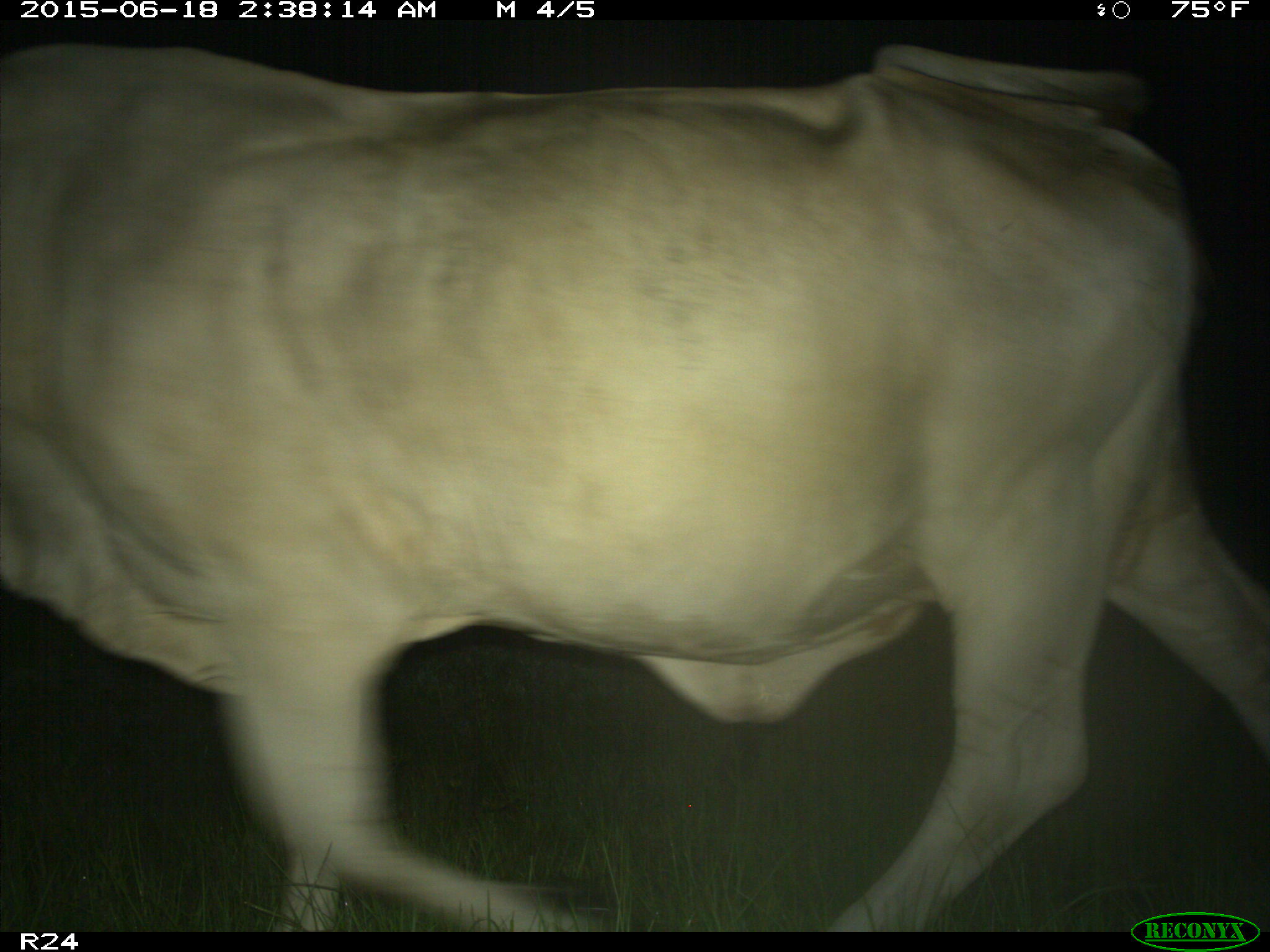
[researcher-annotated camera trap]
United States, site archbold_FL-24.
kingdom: Animalia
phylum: Chordata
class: Mammalia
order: Artiodactyla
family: Bovidae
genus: Bos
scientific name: Bos taurus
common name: domestic cow